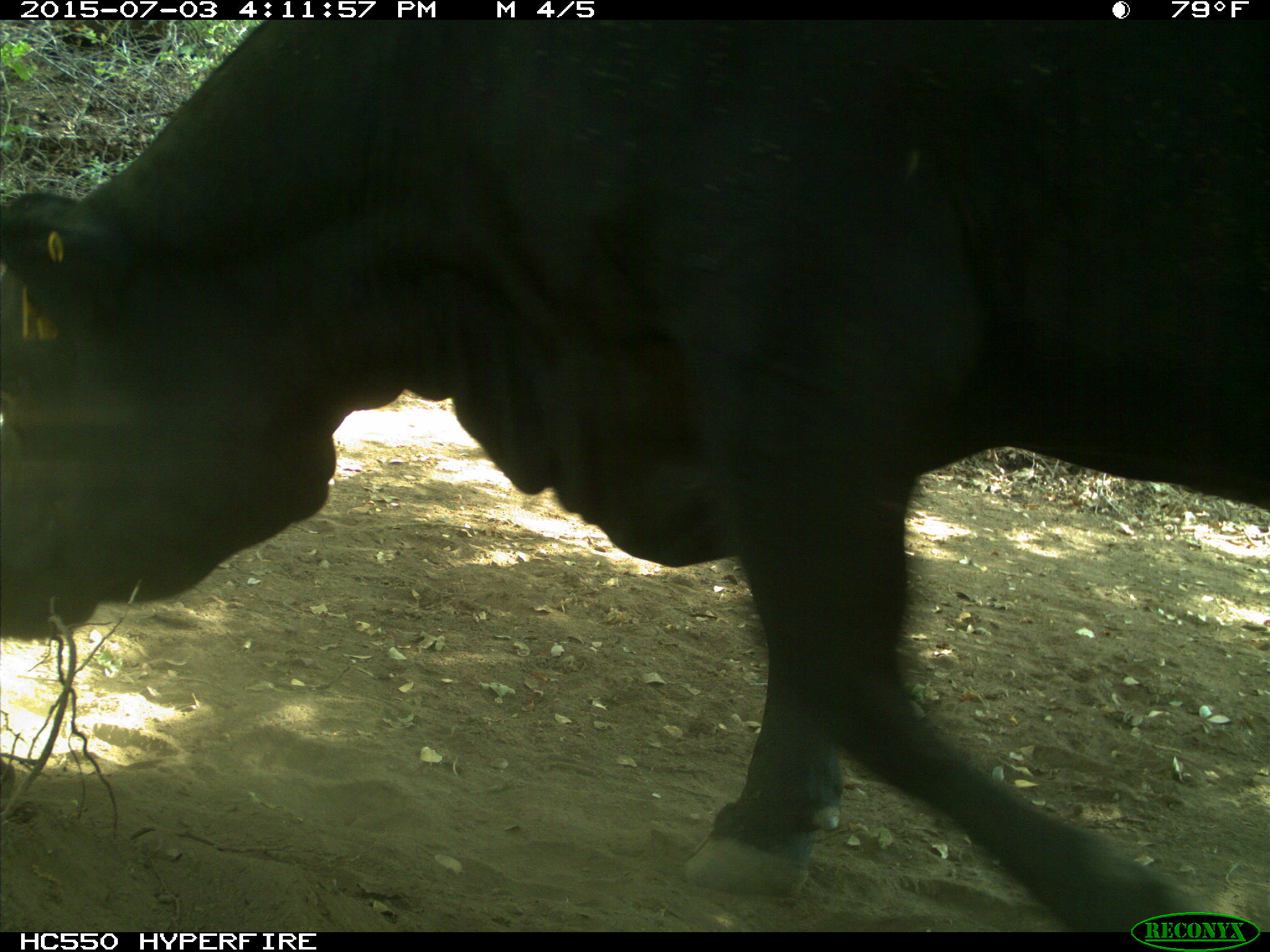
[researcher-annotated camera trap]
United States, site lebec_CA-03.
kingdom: Animalia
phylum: Chordata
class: Mammalia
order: Artiodactyla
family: Bovidae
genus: Bos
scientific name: Bos taurus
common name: domestic cow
Bos taurus (domestic cow).